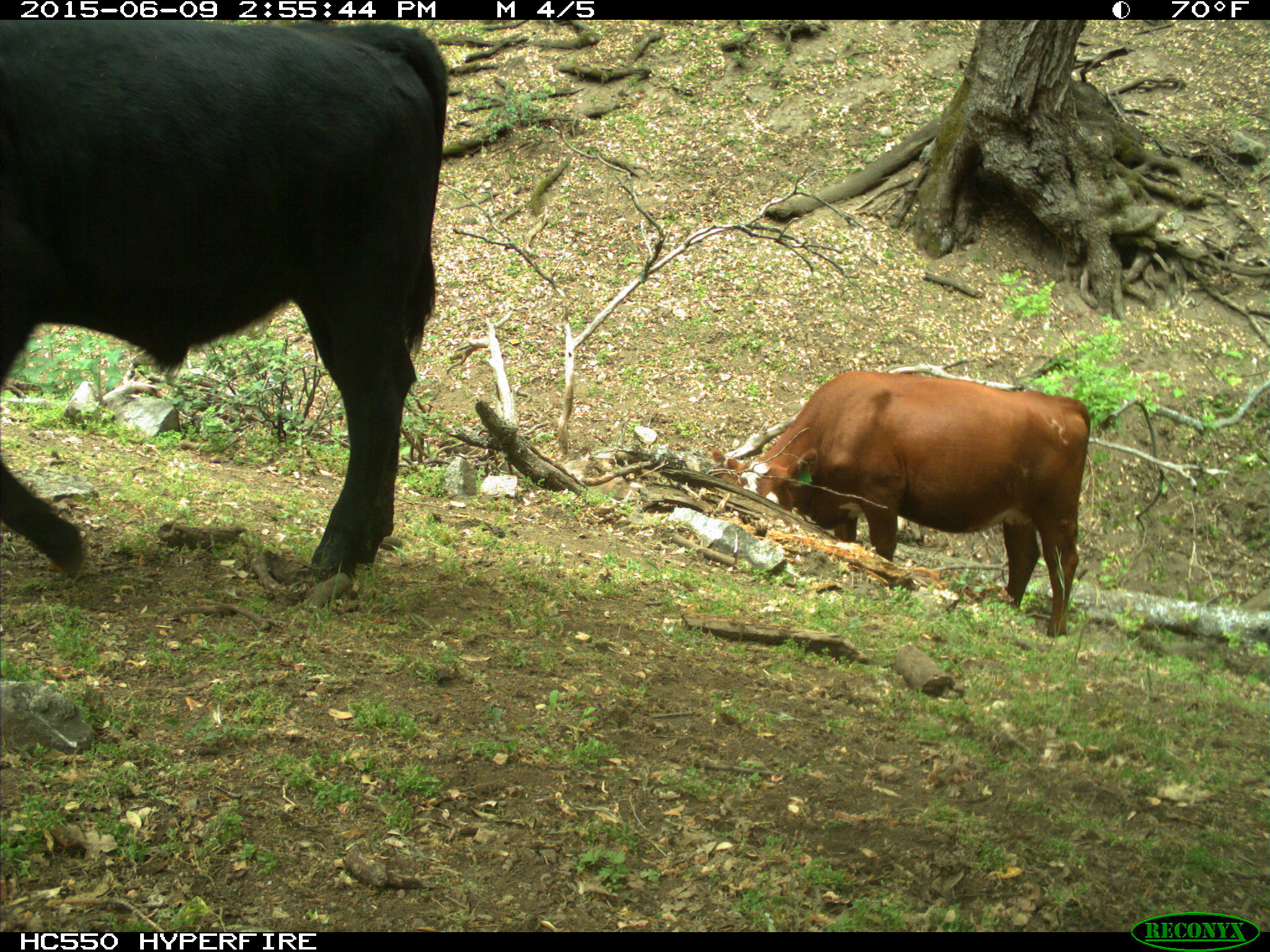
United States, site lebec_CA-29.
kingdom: Animalia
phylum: Chordata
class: Mammalia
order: Artiodactyla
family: Bovidae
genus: Bos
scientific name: Bos taurus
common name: domestic cow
Bos taurus (domestic cow).